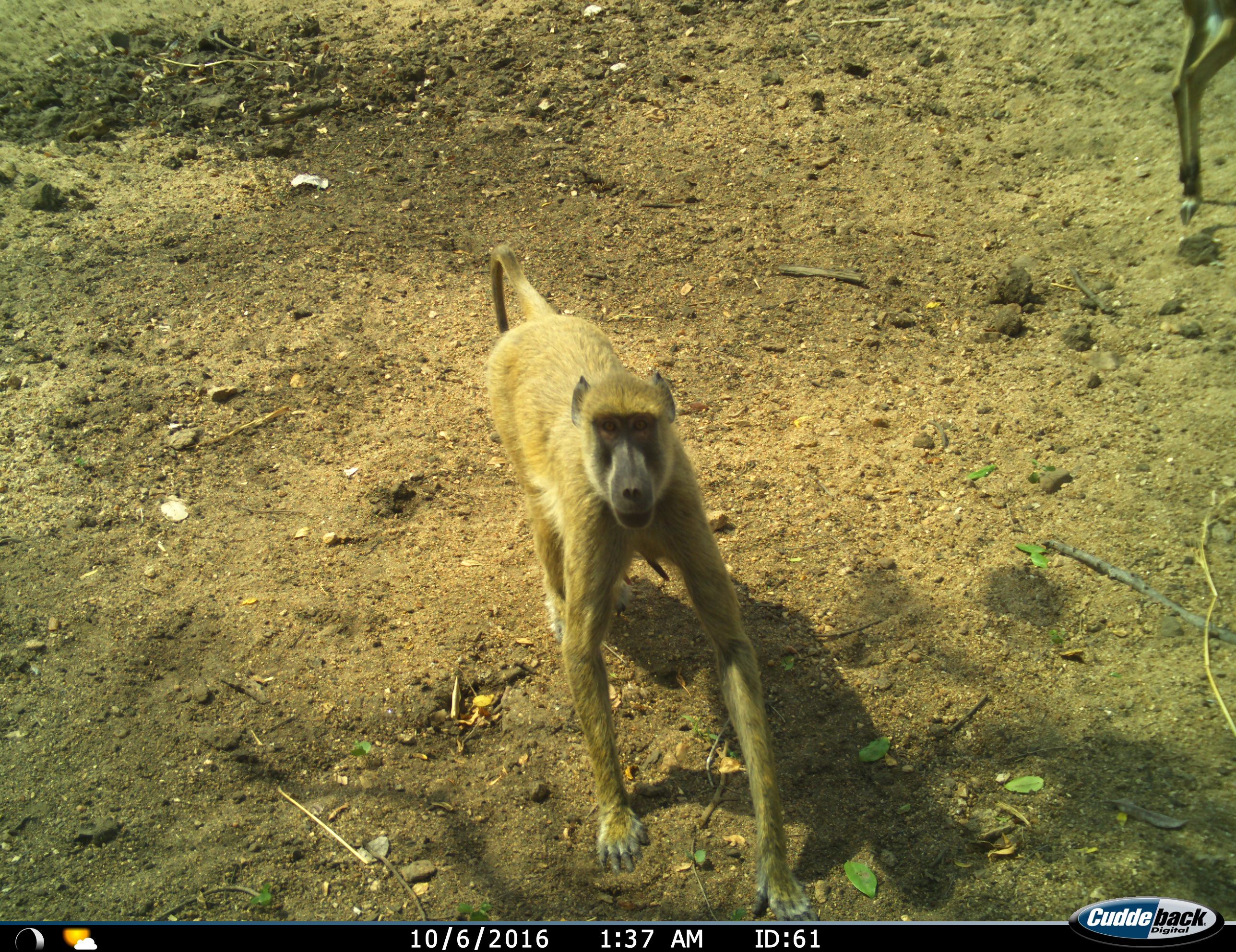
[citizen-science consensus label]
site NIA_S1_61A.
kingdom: Animalia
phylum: Chordata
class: Mammalia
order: Primates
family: Cercopithecidae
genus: Papio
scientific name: Papio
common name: baboon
Baboon (Papio), count 1. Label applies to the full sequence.